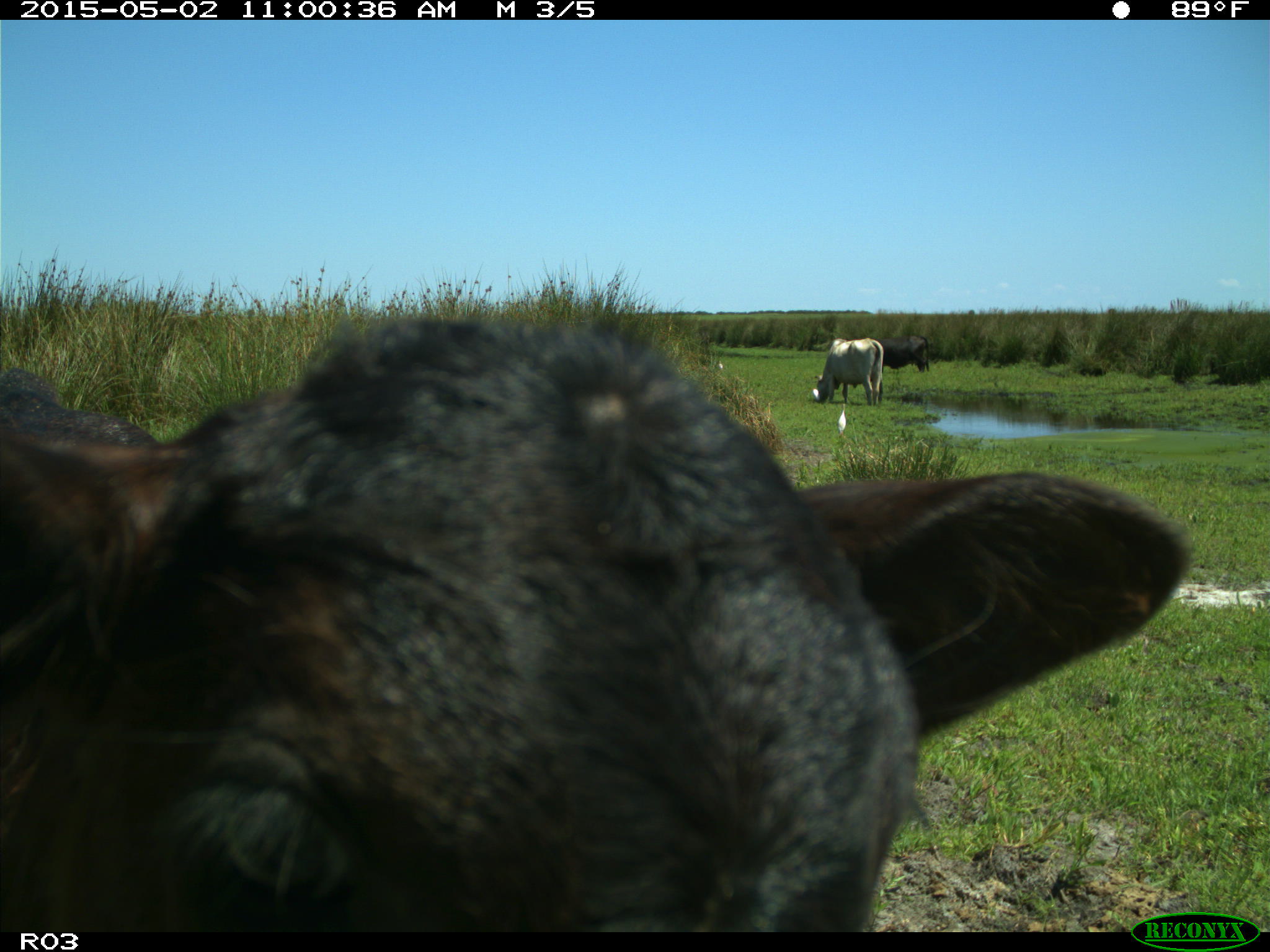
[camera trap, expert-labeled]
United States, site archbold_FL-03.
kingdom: Animalia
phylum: Chordata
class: Mammalia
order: Artiodactyla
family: Bovidae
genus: Bos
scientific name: Bos taurus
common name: domestic cow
Bos taurus (domestic cow).